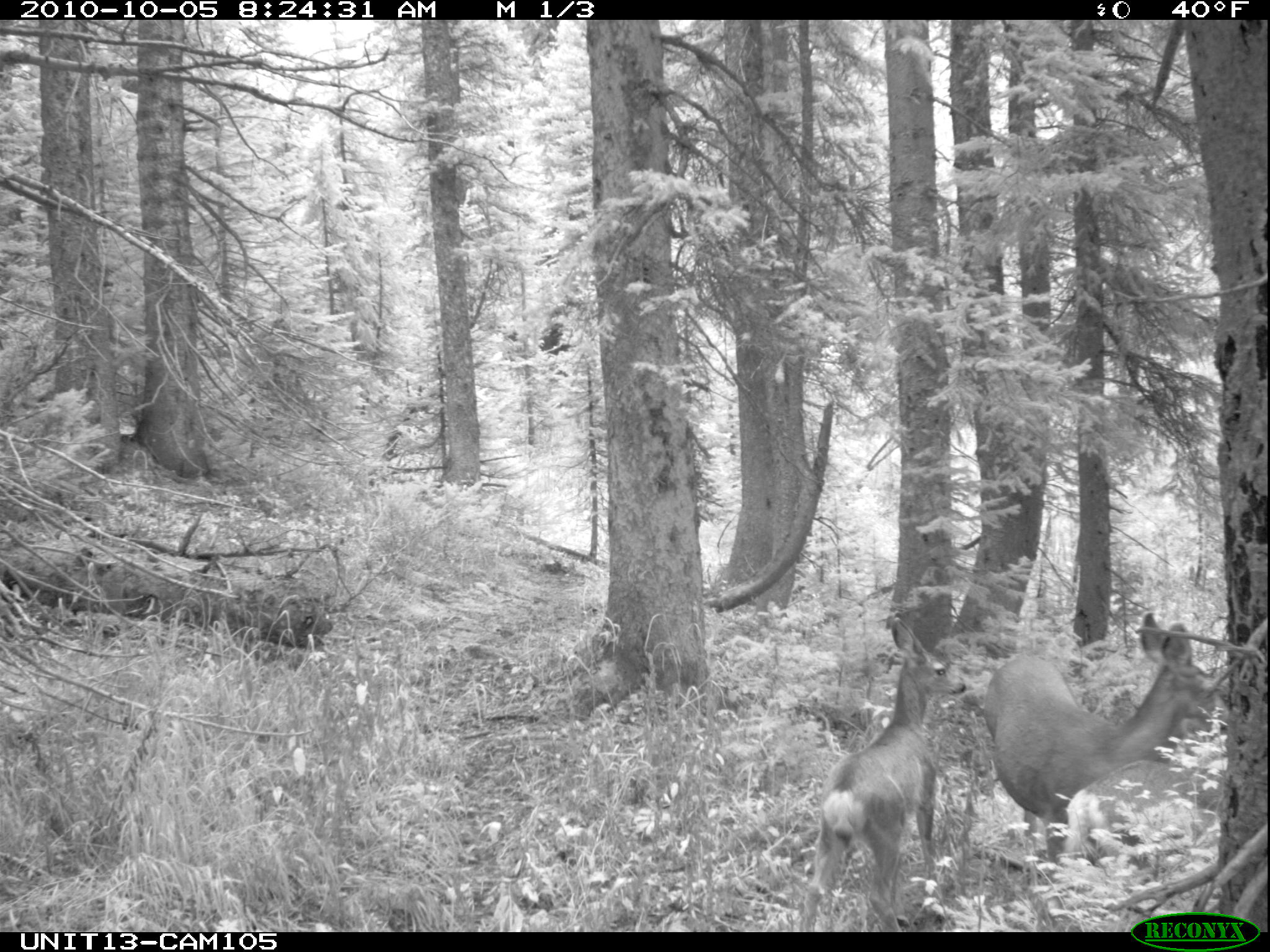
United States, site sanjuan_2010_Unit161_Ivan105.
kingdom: Animalia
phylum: Chordata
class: Mammalia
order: Artiodactyla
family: Cervidae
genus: Odocoileus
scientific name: Odocoileus hemionus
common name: mule deer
Odocoileus hemionus (mule deer).